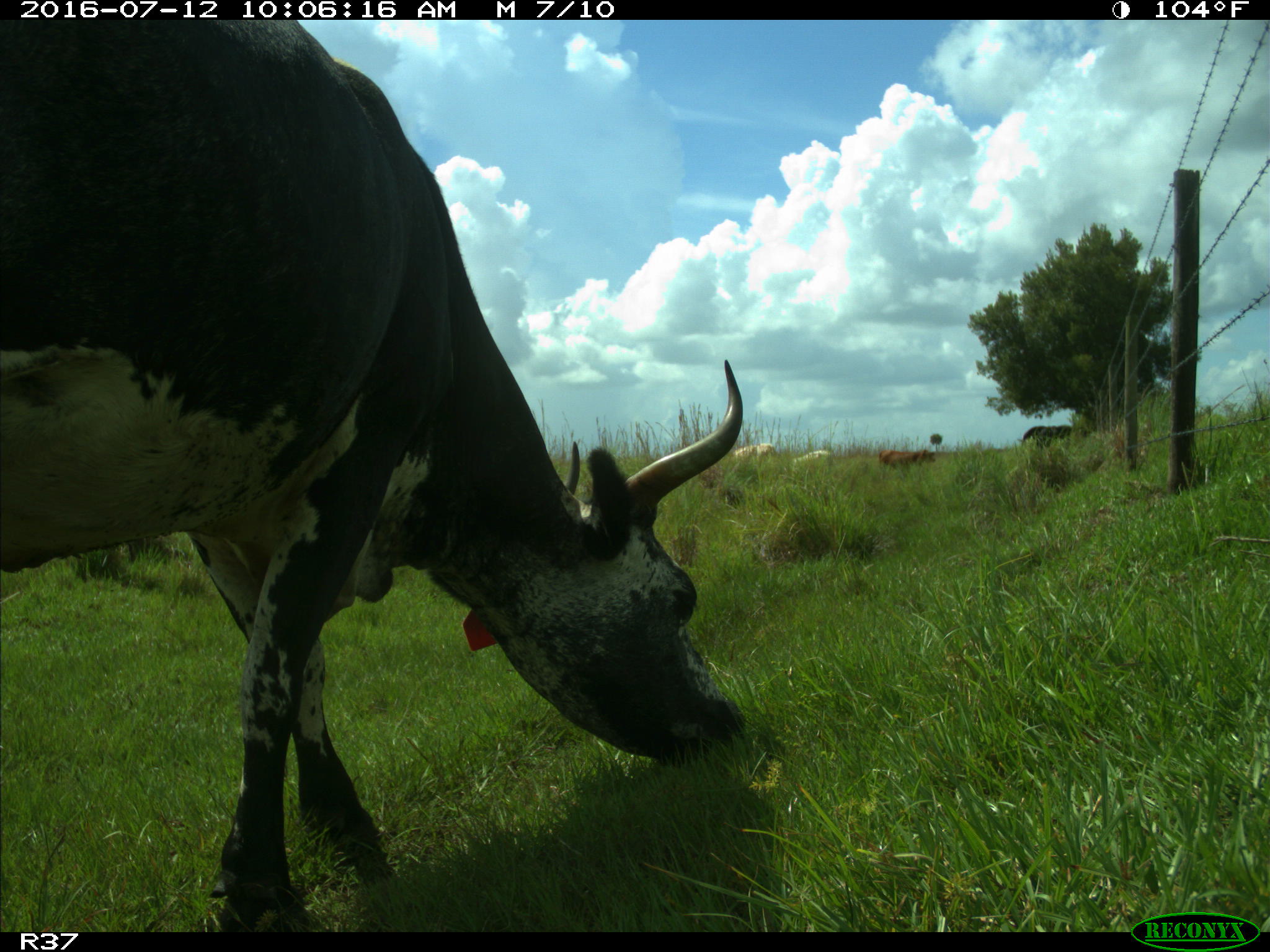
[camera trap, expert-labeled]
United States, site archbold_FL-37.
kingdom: Animalia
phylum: Chordata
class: Mammalia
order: Artiodactyla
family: Bovidae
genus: Bos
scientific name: Bos taurus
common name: domestic cow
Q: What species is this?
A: Bos taurus (domestic cow).